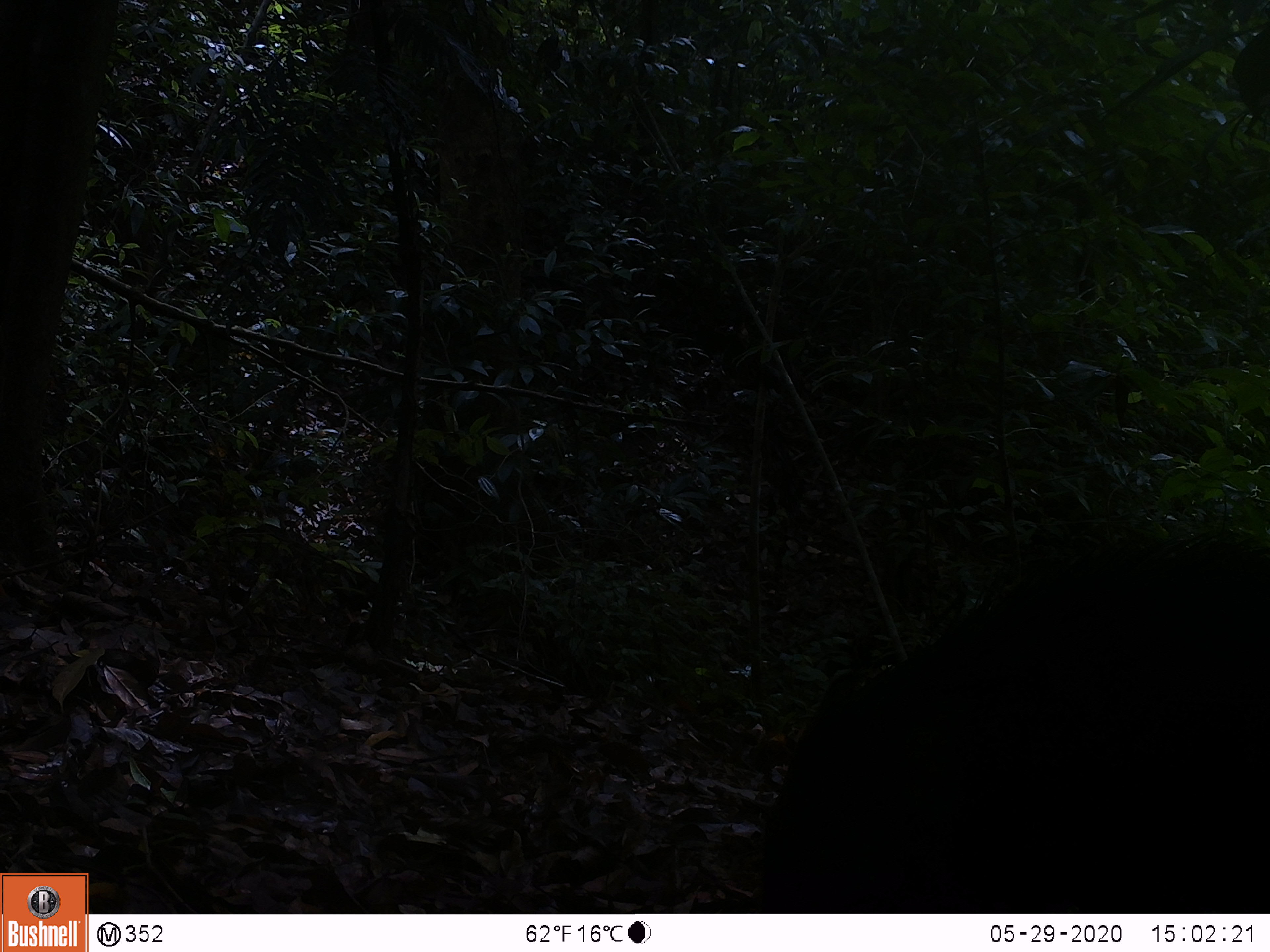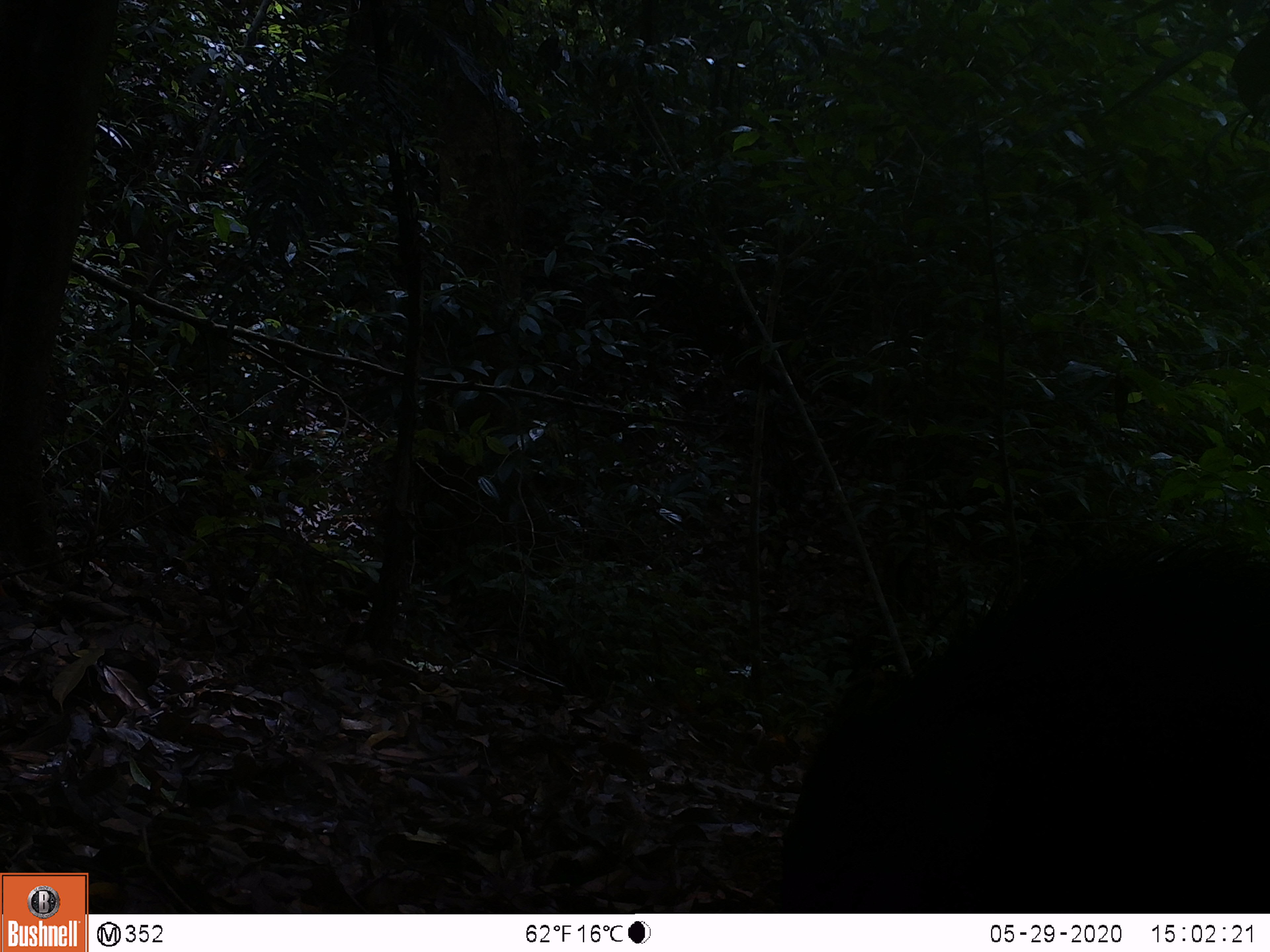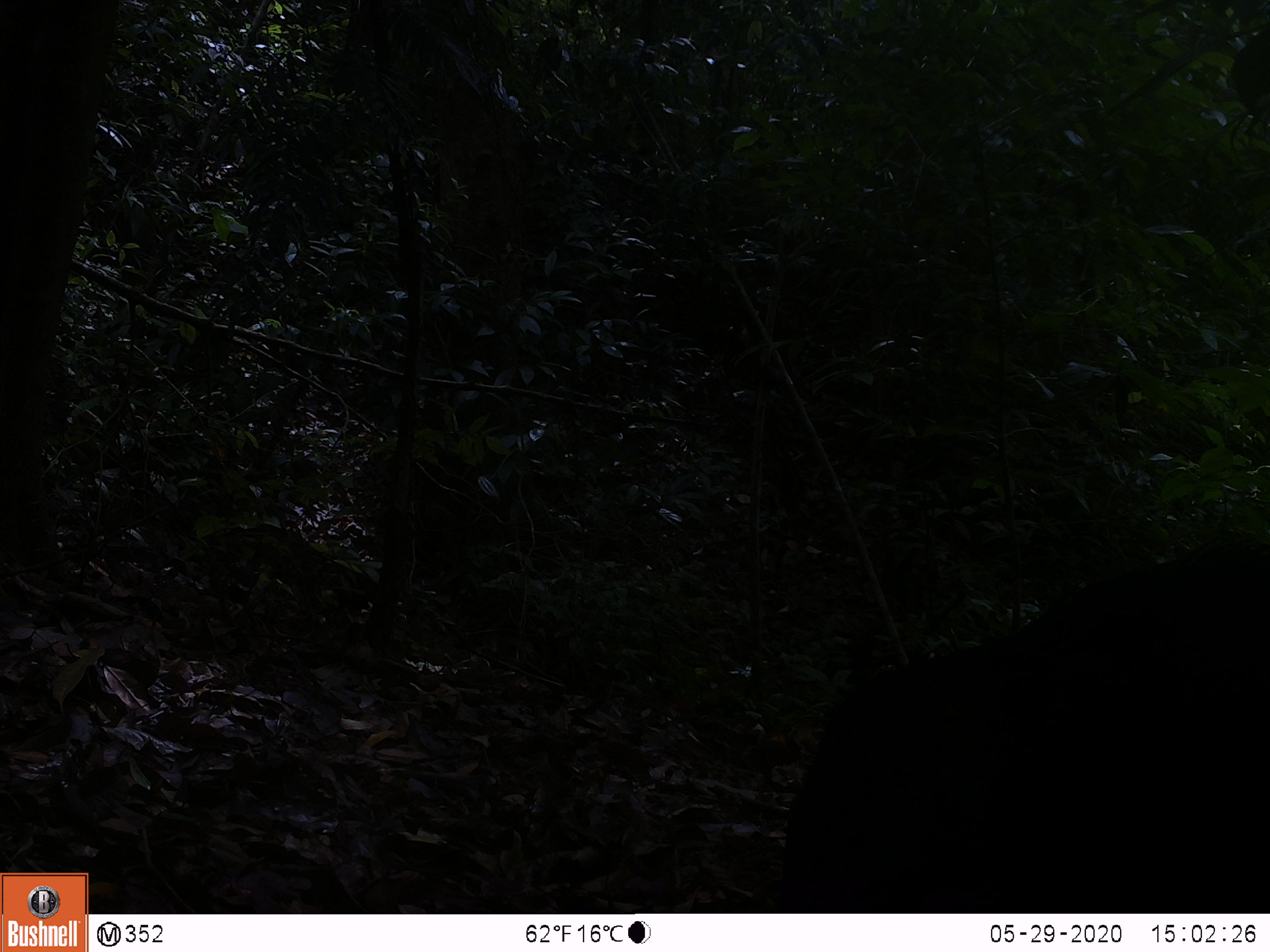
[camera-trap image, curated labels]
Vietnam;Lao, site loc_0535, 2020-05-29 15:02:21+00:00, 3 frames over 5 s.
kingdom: Animalia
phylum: Chordata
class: Mammalia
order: Artiodactyla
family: Suidae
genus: Sus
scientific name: Sus scrofa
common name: eurasian wild pig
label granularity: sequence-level